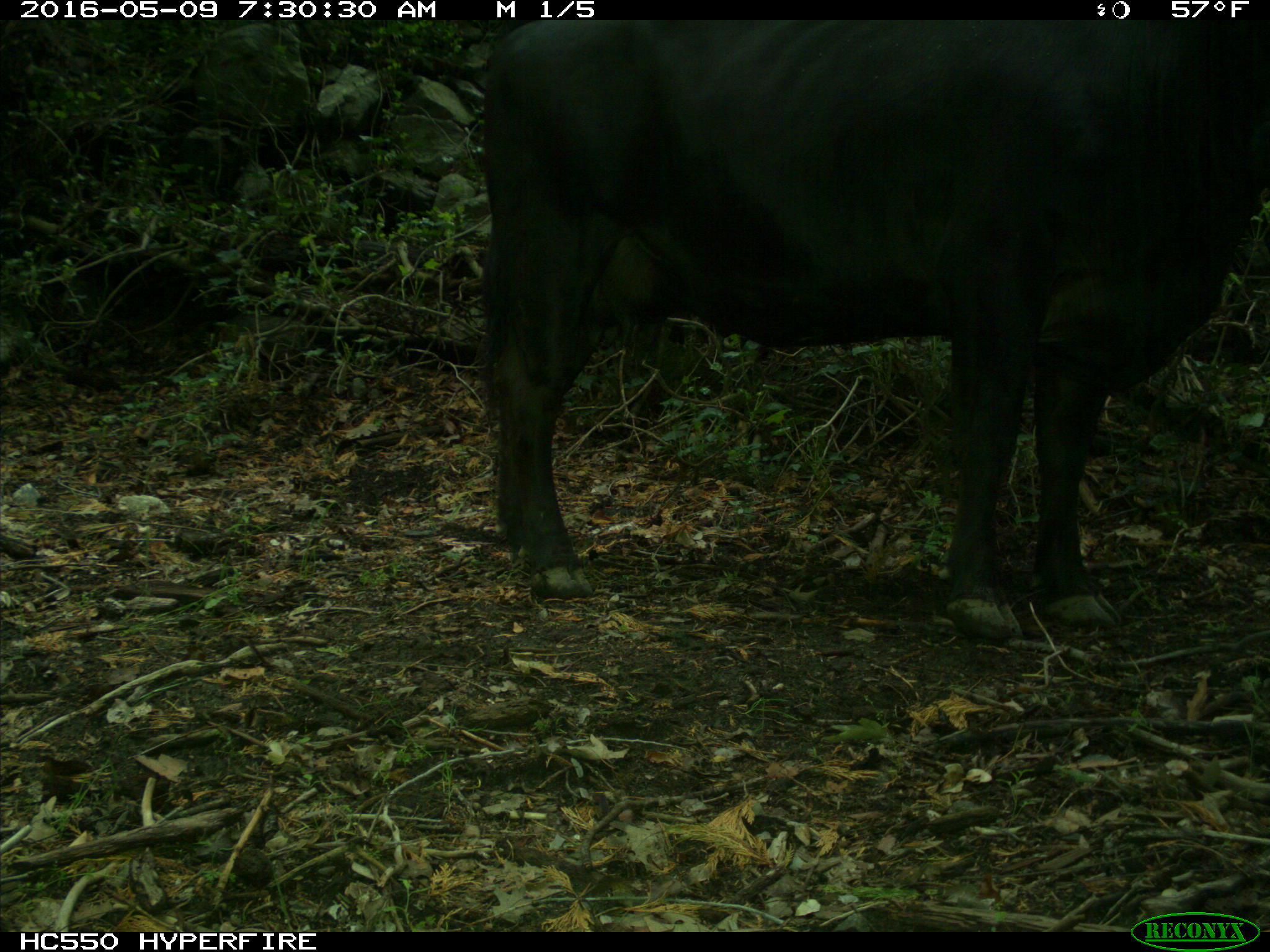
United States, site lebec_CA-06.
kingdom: Animalia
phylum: Chordata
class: Mammalia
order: Artiodactyla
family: Bovidae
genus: Bos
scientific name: Bos taurus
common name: domestic cow